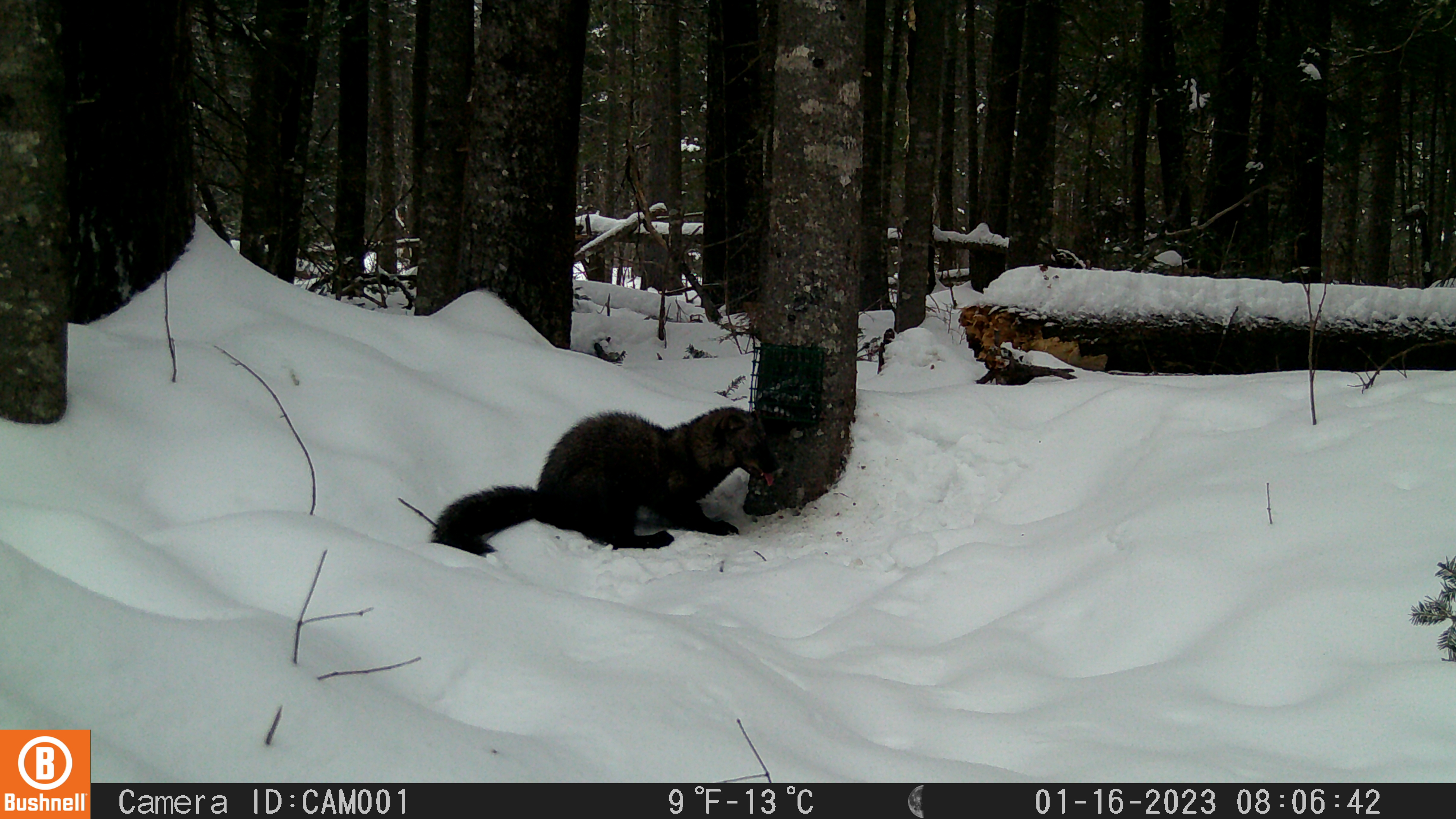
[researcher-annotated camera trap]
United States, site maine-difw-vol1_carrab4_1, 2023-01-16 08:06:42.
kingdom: Animalia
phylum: Chordata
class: Mammalia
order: Carnivora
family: Mustelidae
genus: Pekania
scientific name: Pekania pennanti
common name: fisher